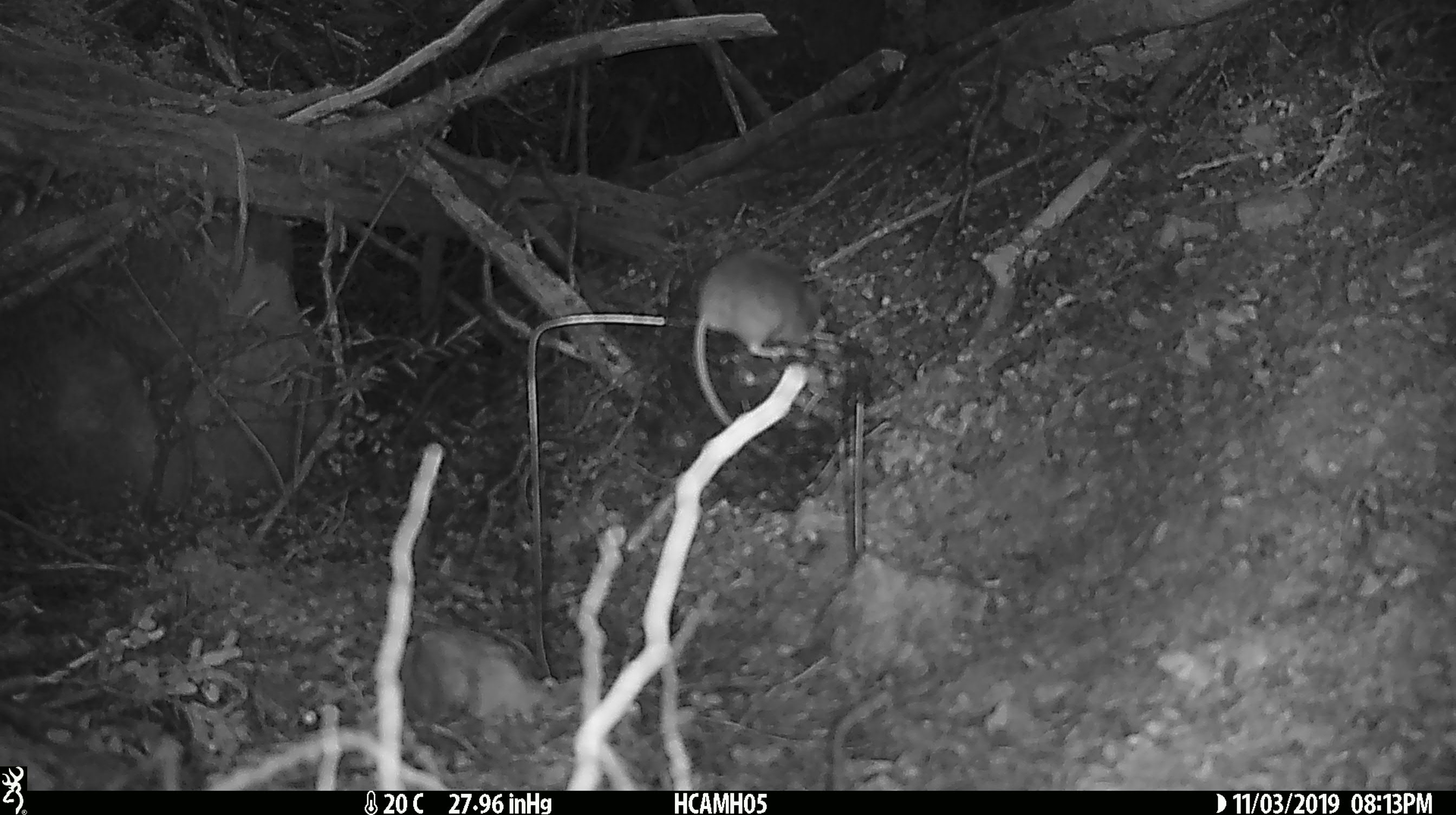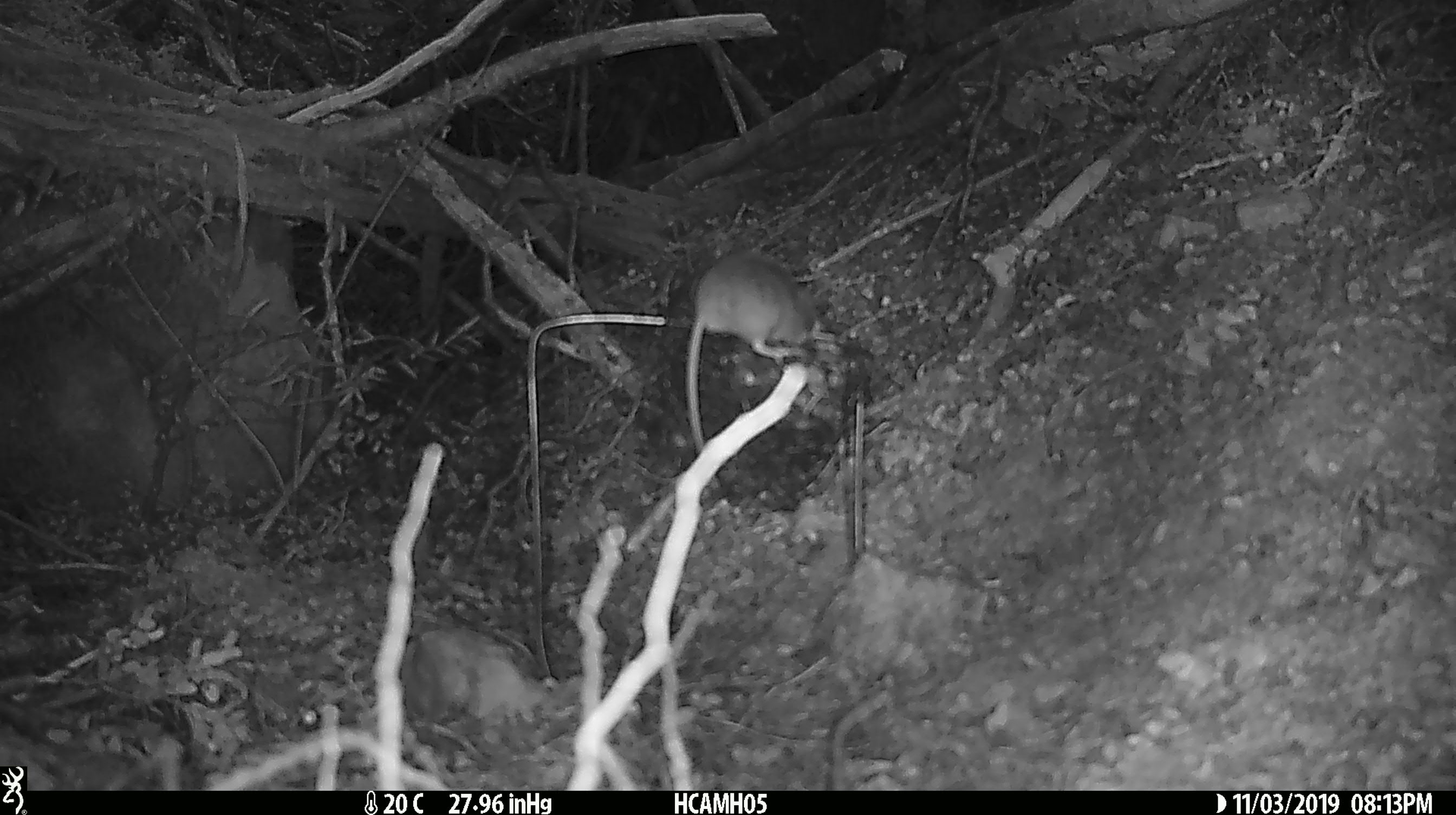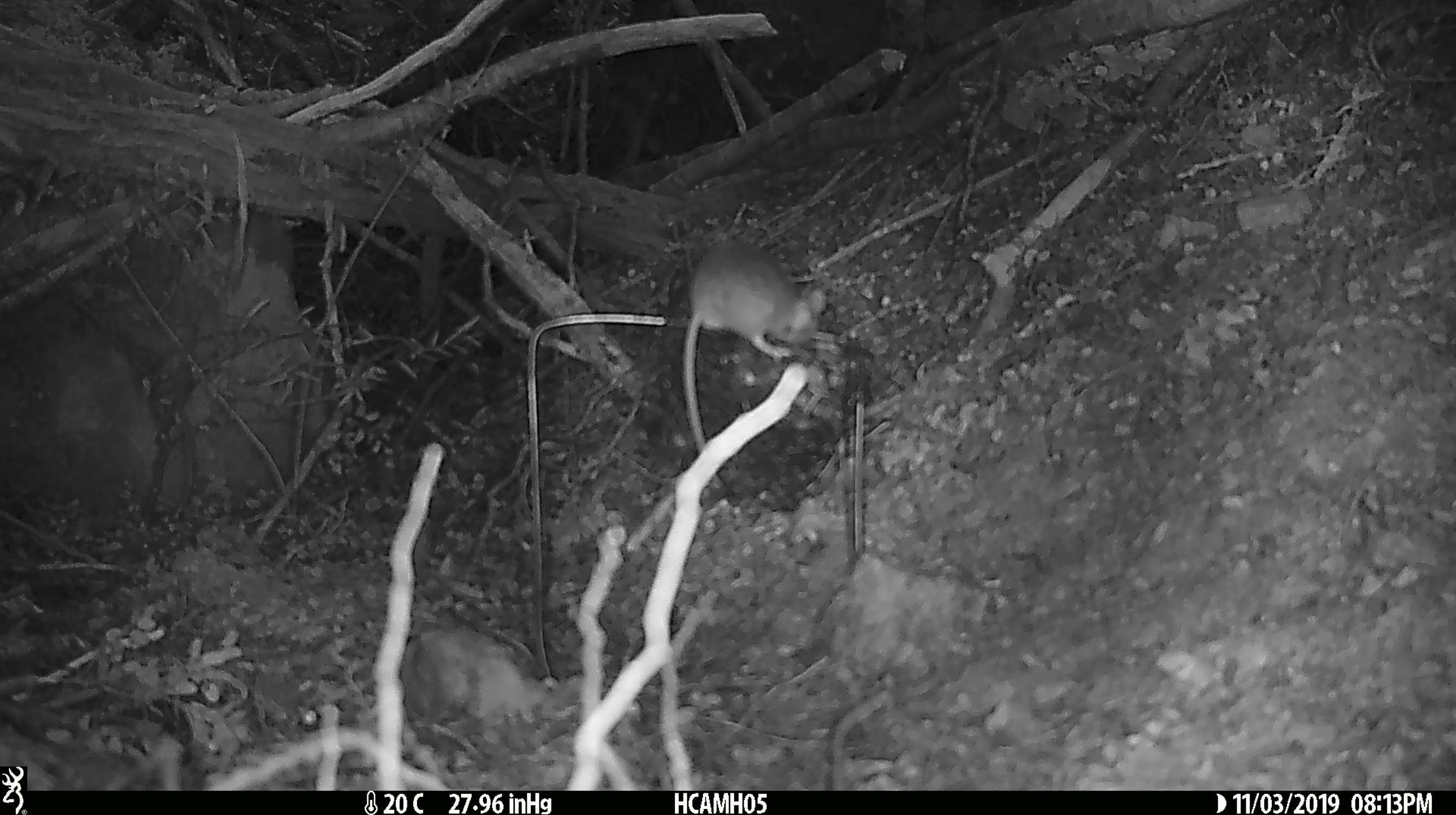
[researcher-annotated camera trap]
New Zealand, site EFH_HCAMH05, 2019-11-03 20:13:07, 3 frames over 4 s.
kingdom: Animalia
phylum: Chordata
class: Mammalia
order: Rodentia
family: Muridae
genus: Mus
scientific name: Mus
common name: mouse